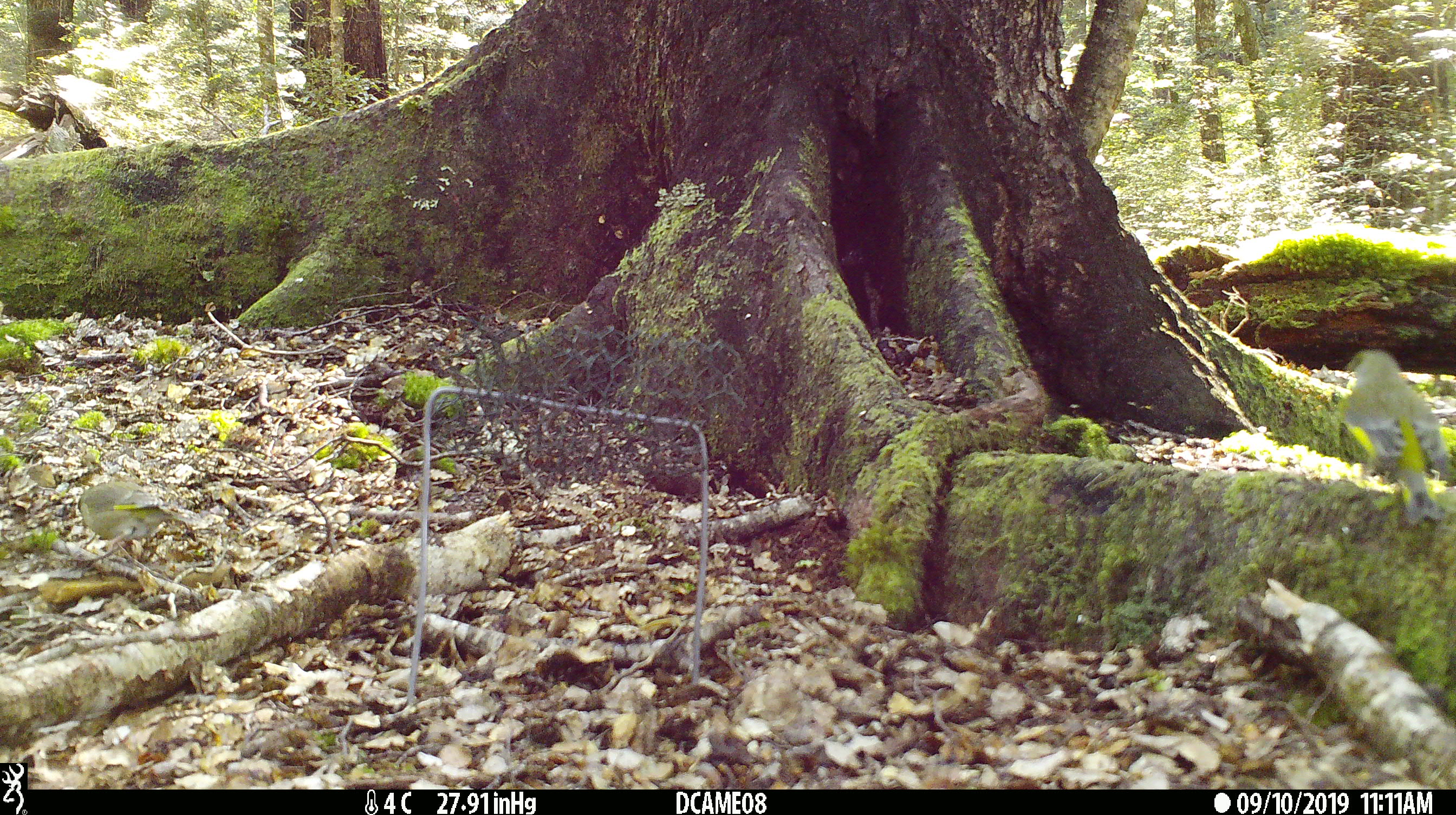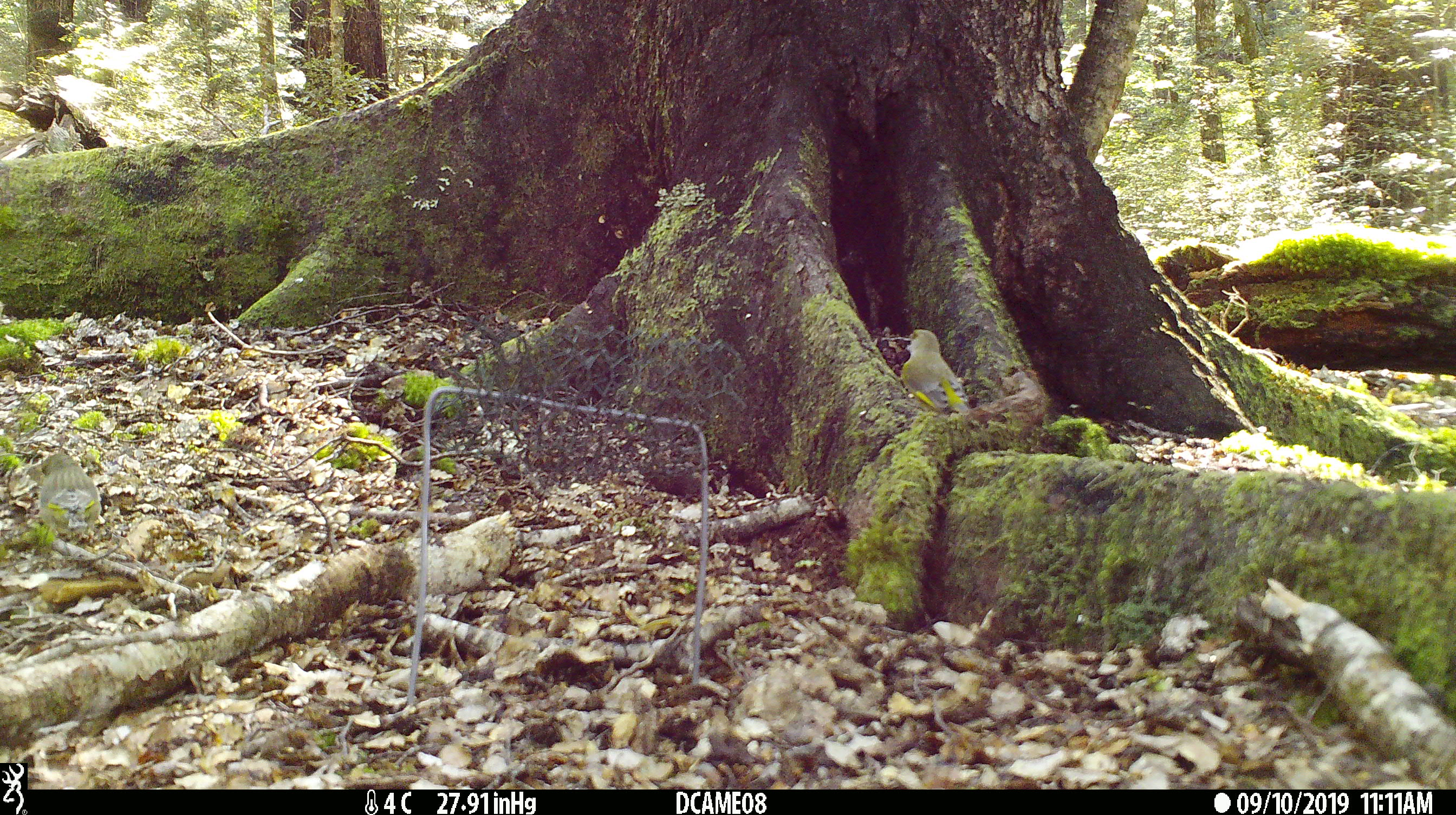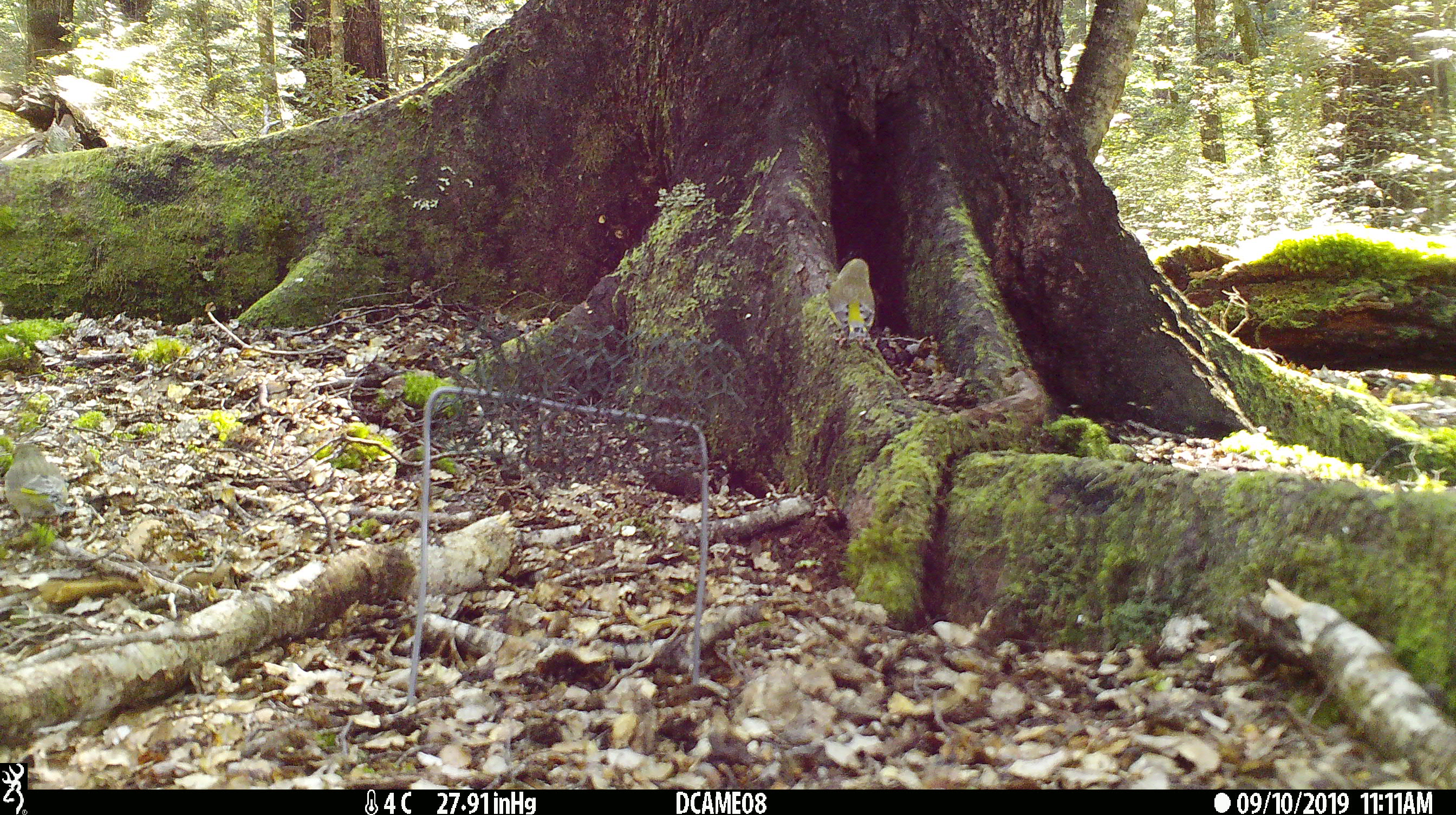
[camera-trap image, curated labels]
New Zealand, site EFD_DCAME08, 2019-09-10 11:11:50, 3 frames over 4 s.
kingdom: Animalia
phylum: Chordata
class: Aves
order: Passeriformes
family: Fringillidae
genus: Chloris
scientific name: Chloris chloris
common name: greenfinch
Greenfinch (Chloris chloris).